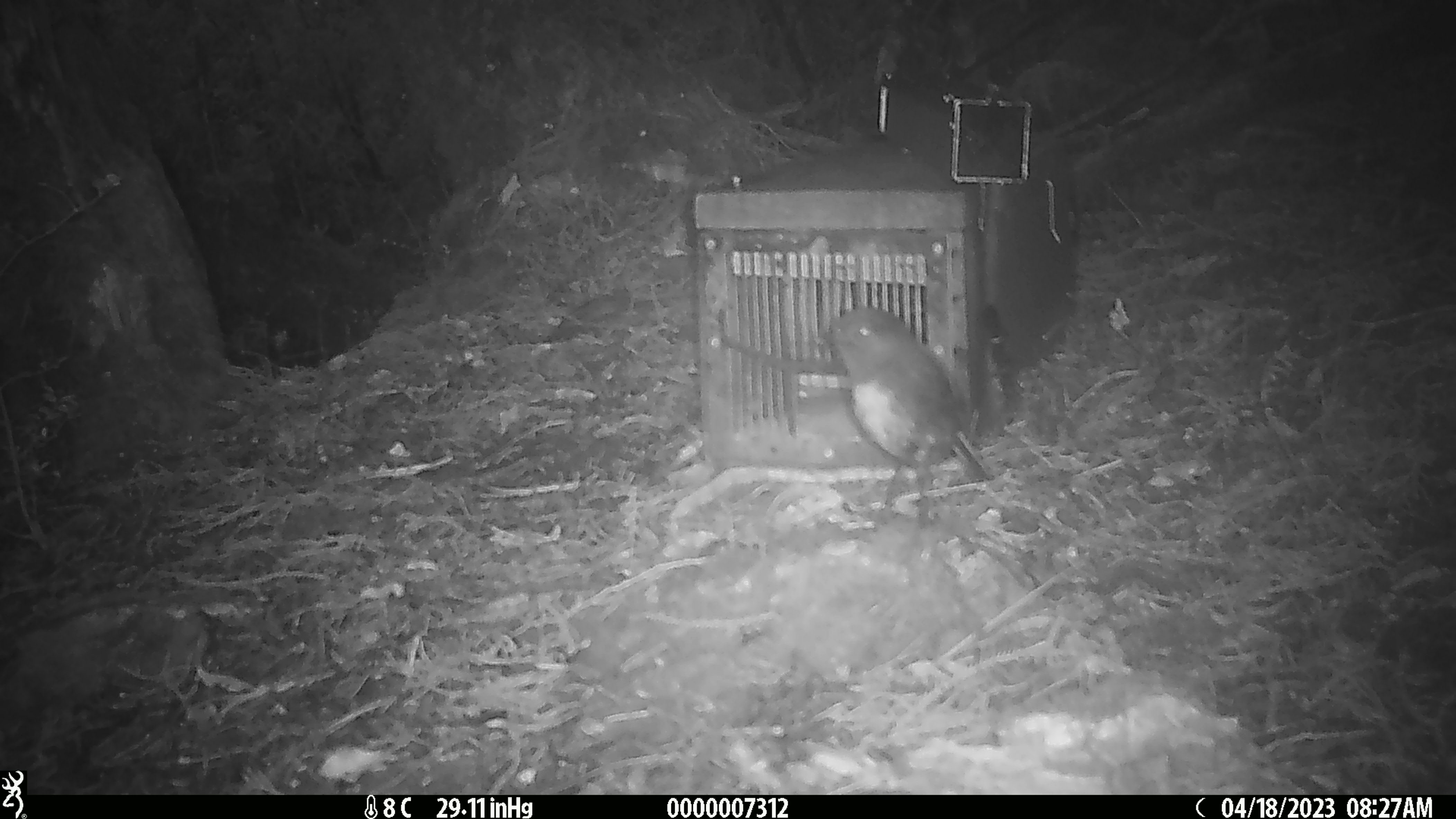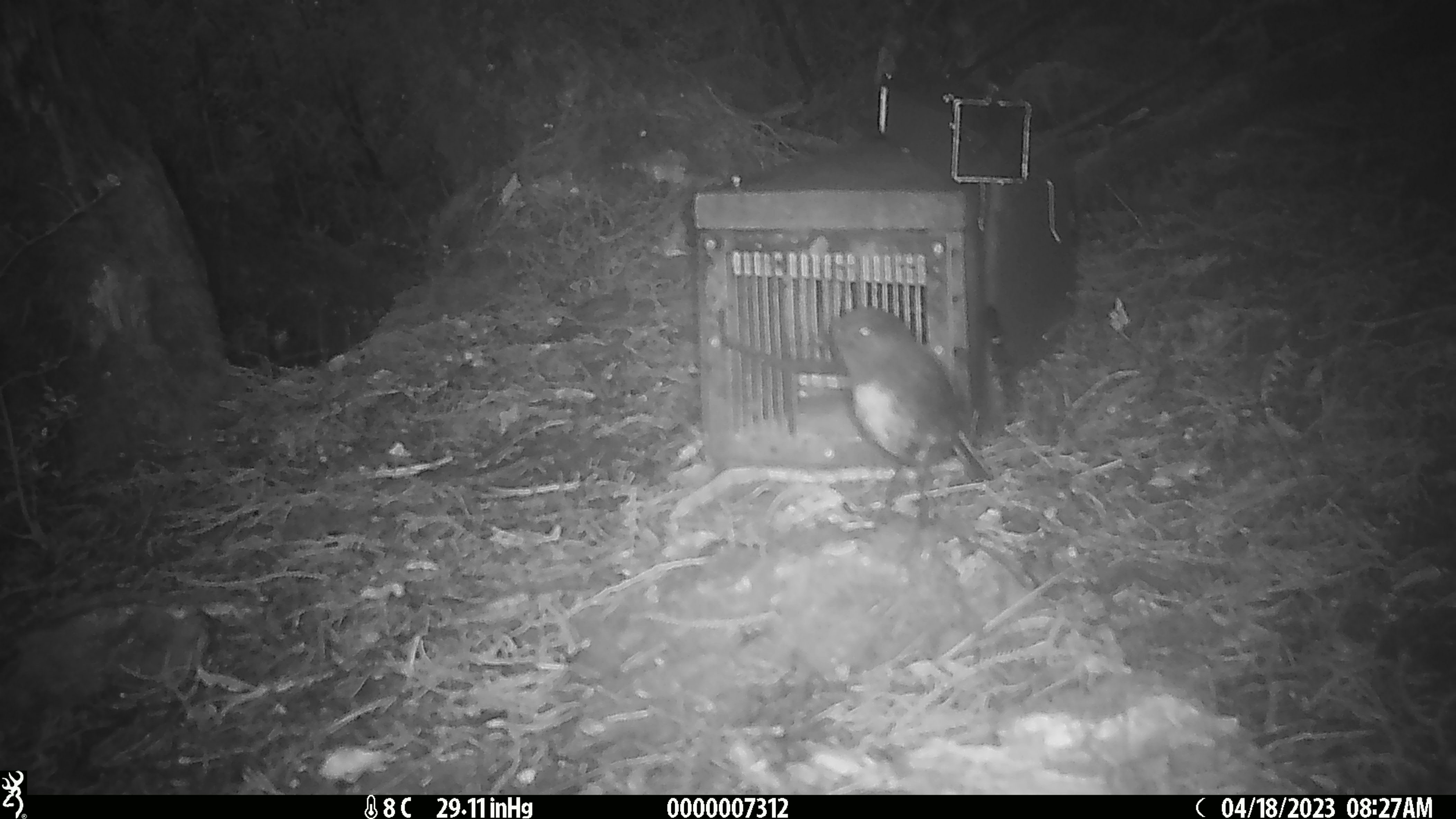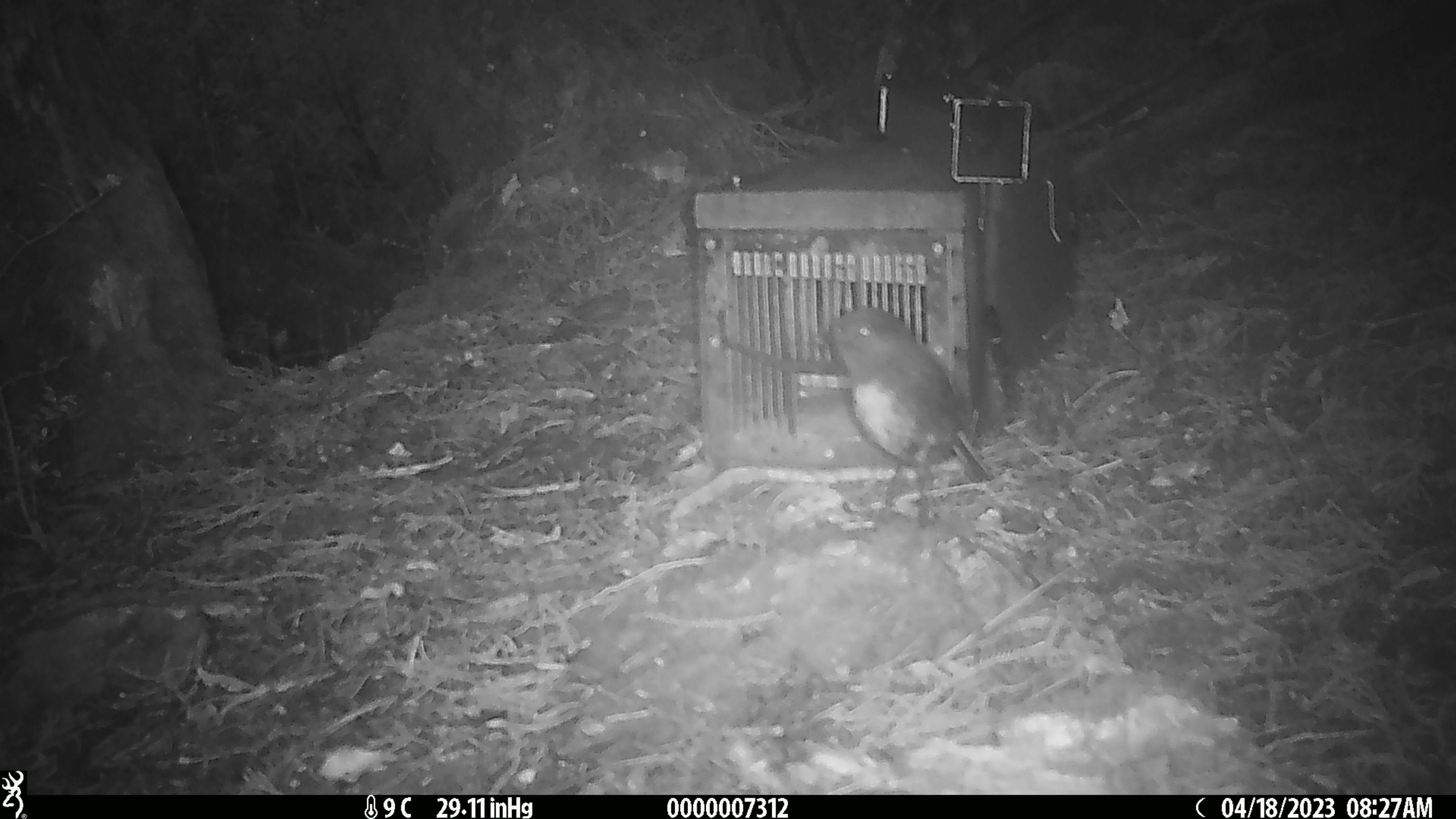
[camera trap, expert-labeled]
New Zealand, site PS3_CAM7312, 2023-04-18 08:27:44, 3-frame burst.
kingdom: Animalia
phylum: Chordata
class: Aves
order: Passeriformes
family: Petroicidae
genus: Petroica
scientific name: Petroica australis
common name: new zealand robin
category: robin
Robin (new zealand robin) (Petroica australis).